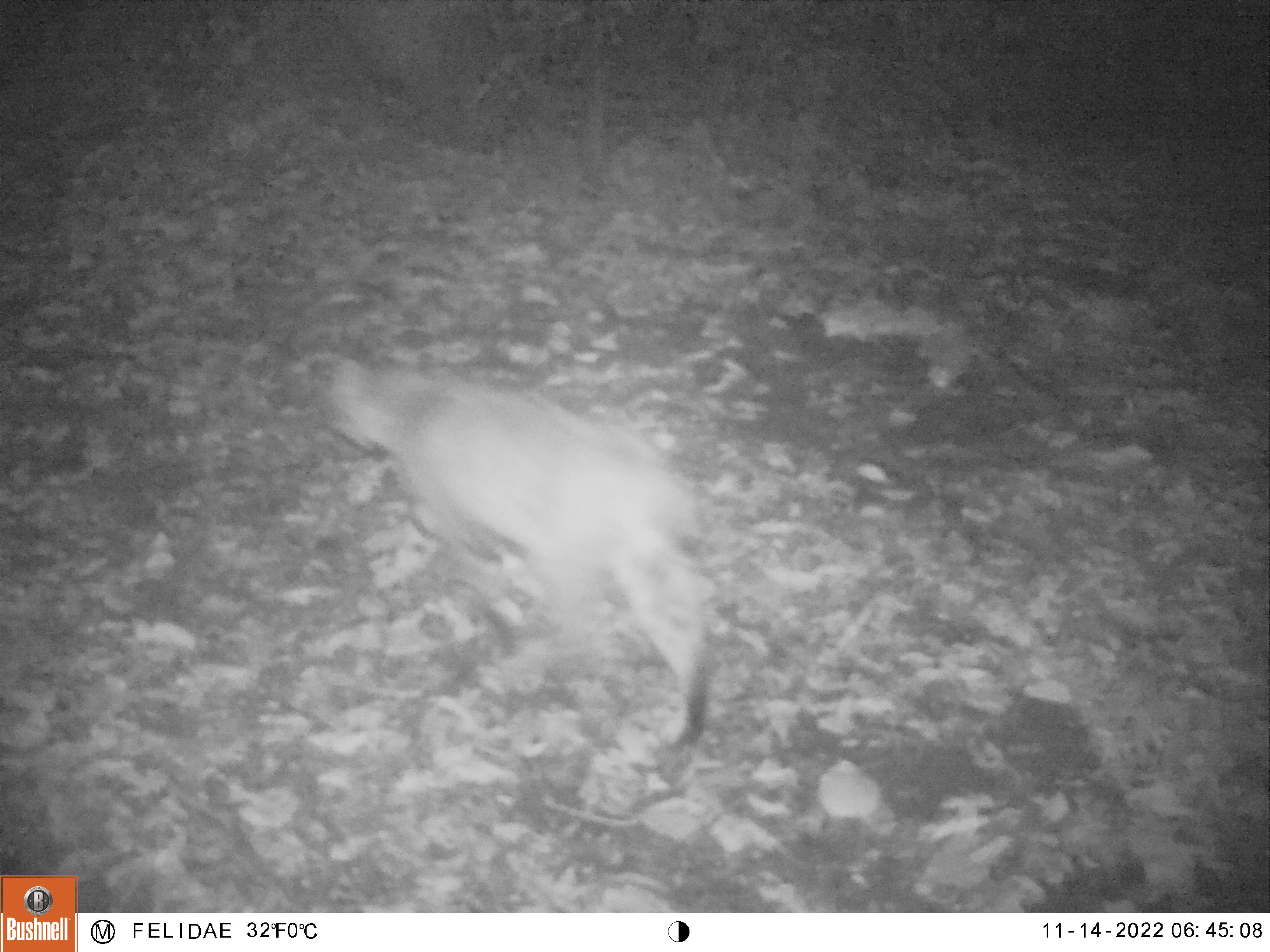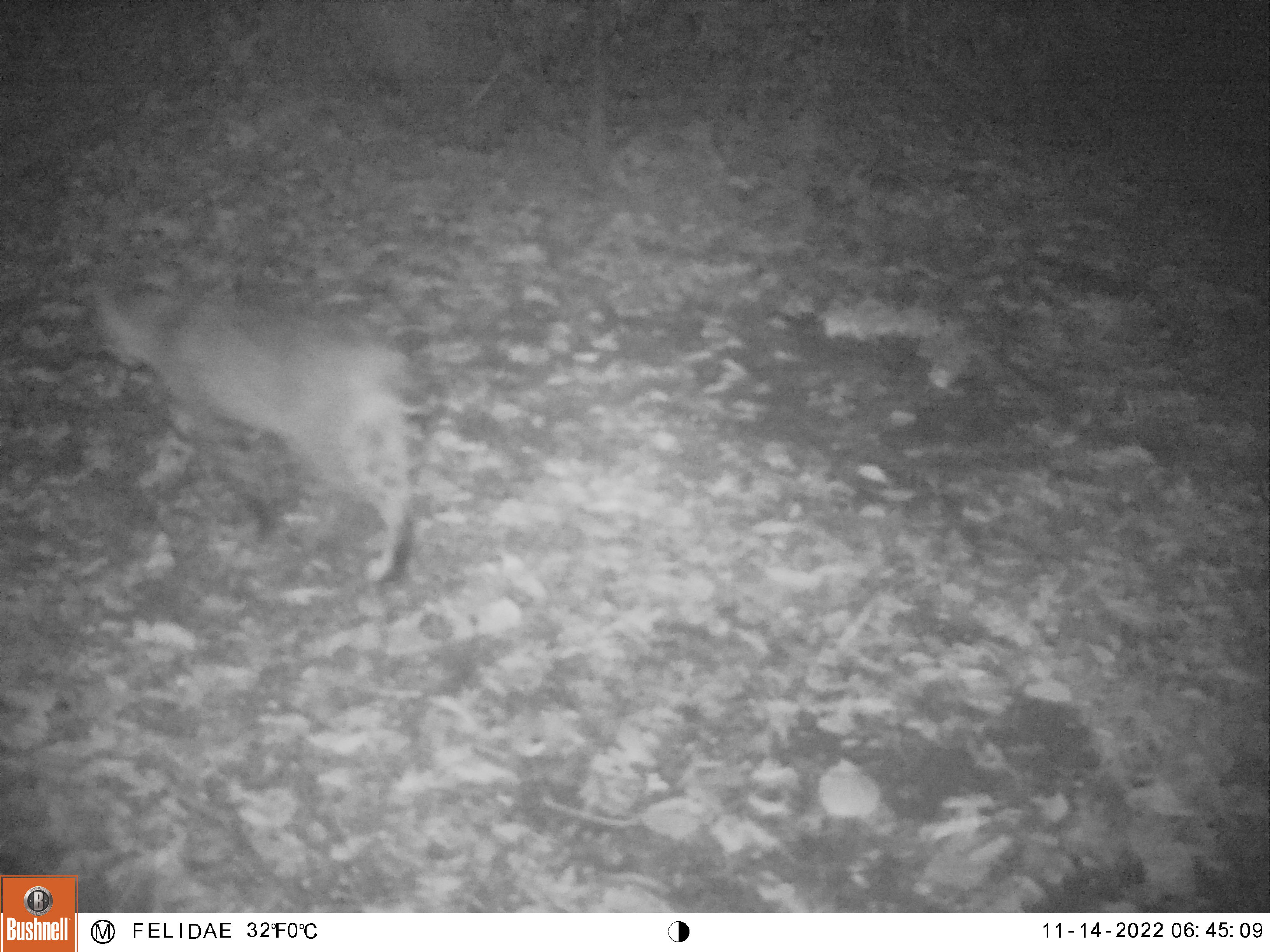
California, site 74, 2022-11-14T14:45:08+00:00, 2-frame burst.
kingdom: Animalia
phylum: Chordata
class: Mammalia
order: Carnivora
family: Felidae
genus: Lynx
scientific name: Lynx rufus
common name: bobcat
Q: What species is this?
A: Bobcat (Lynx rufus).